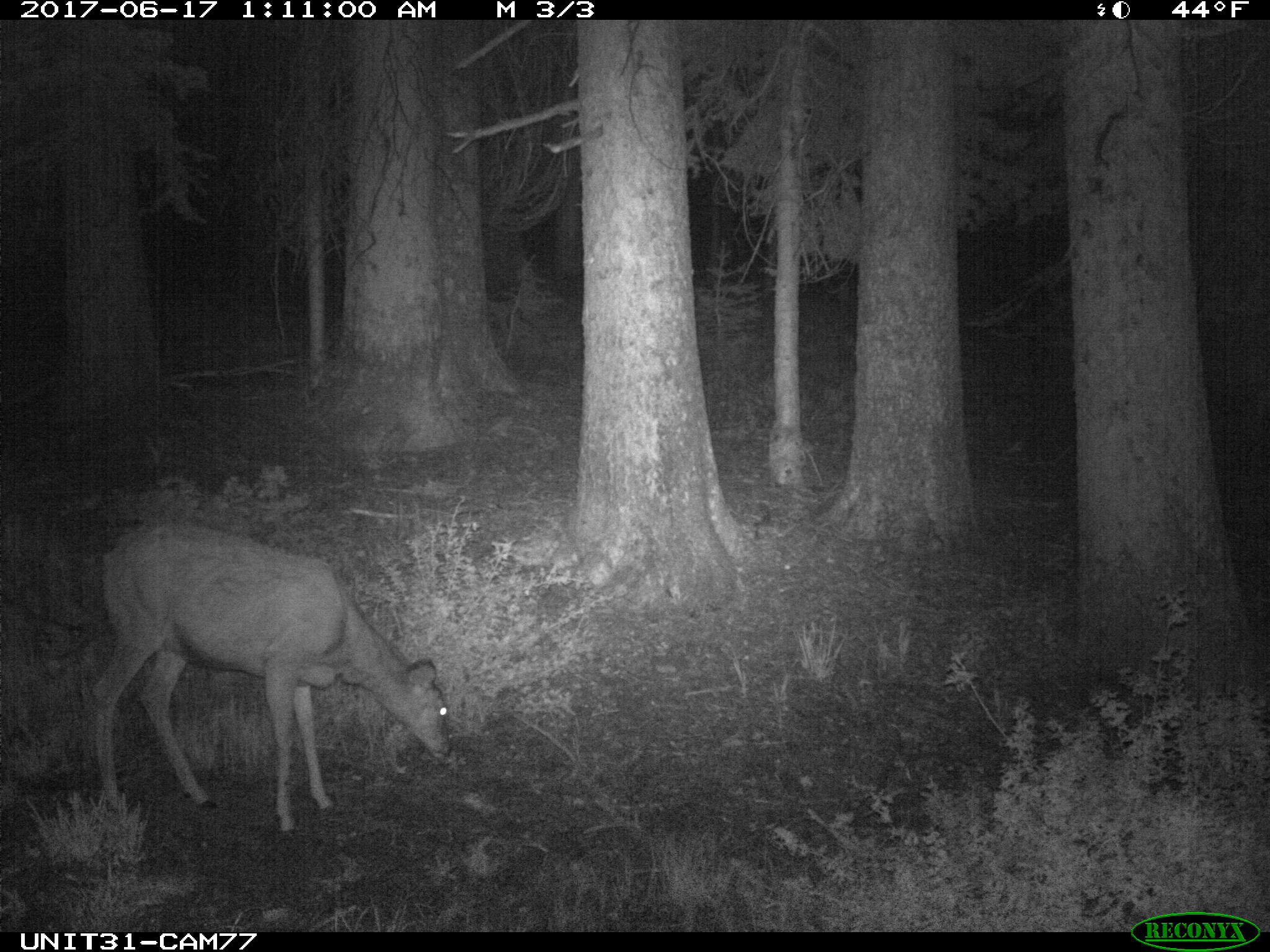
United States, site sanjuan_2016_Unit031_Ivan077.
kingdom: Animalia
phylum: Chordata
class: Mammalia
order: Artiodactyla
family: Cervidae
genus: Odocoileus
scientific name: Odocoileus hemionus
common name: mule deer